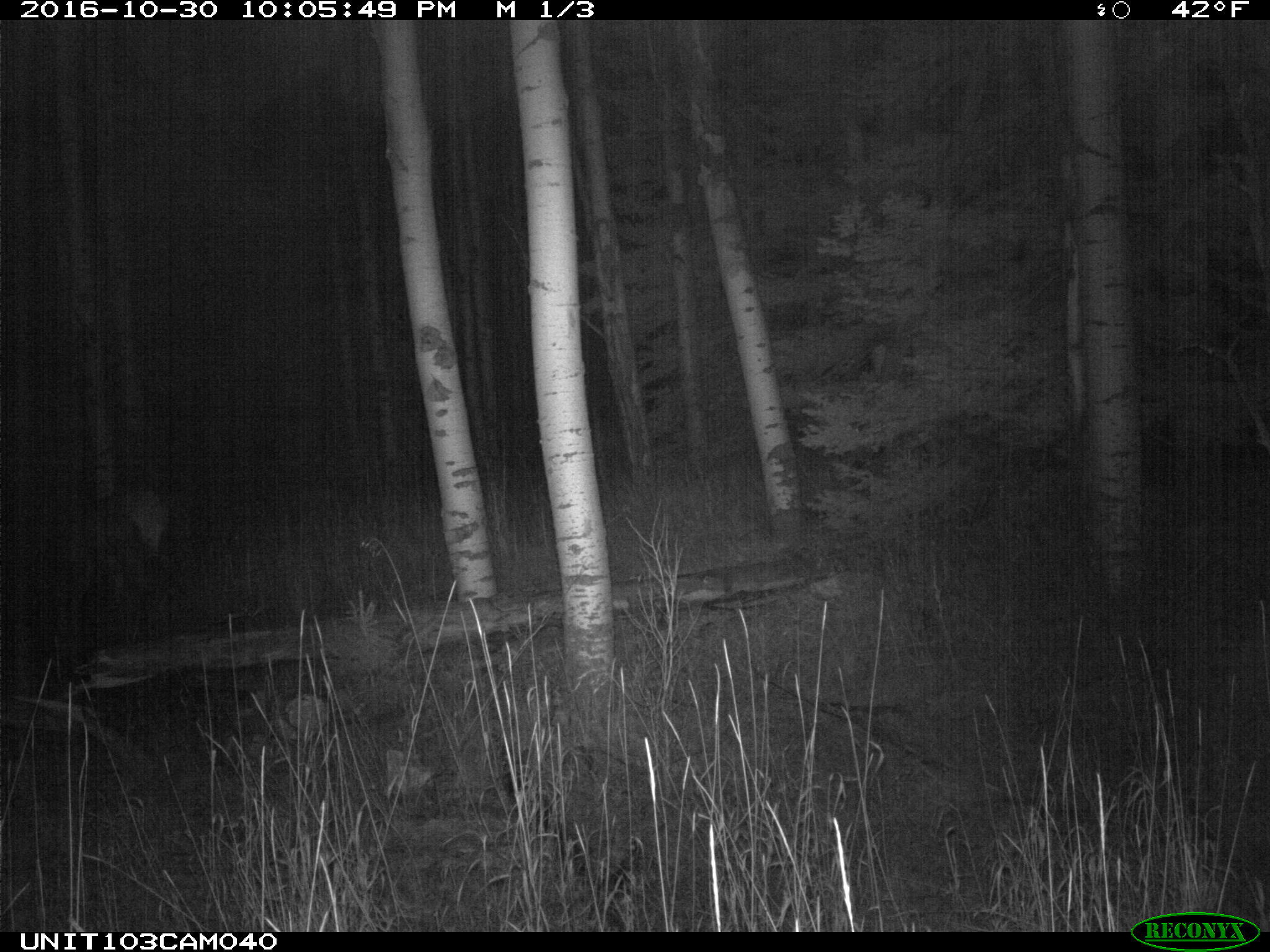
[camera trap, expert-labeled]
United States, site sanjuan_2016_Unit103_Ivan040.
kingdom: Animalia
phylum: Chordata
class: Mammalia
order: Artiodactyla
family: Cervidae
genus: Cervus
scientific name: Cervus elaphus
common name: red deer